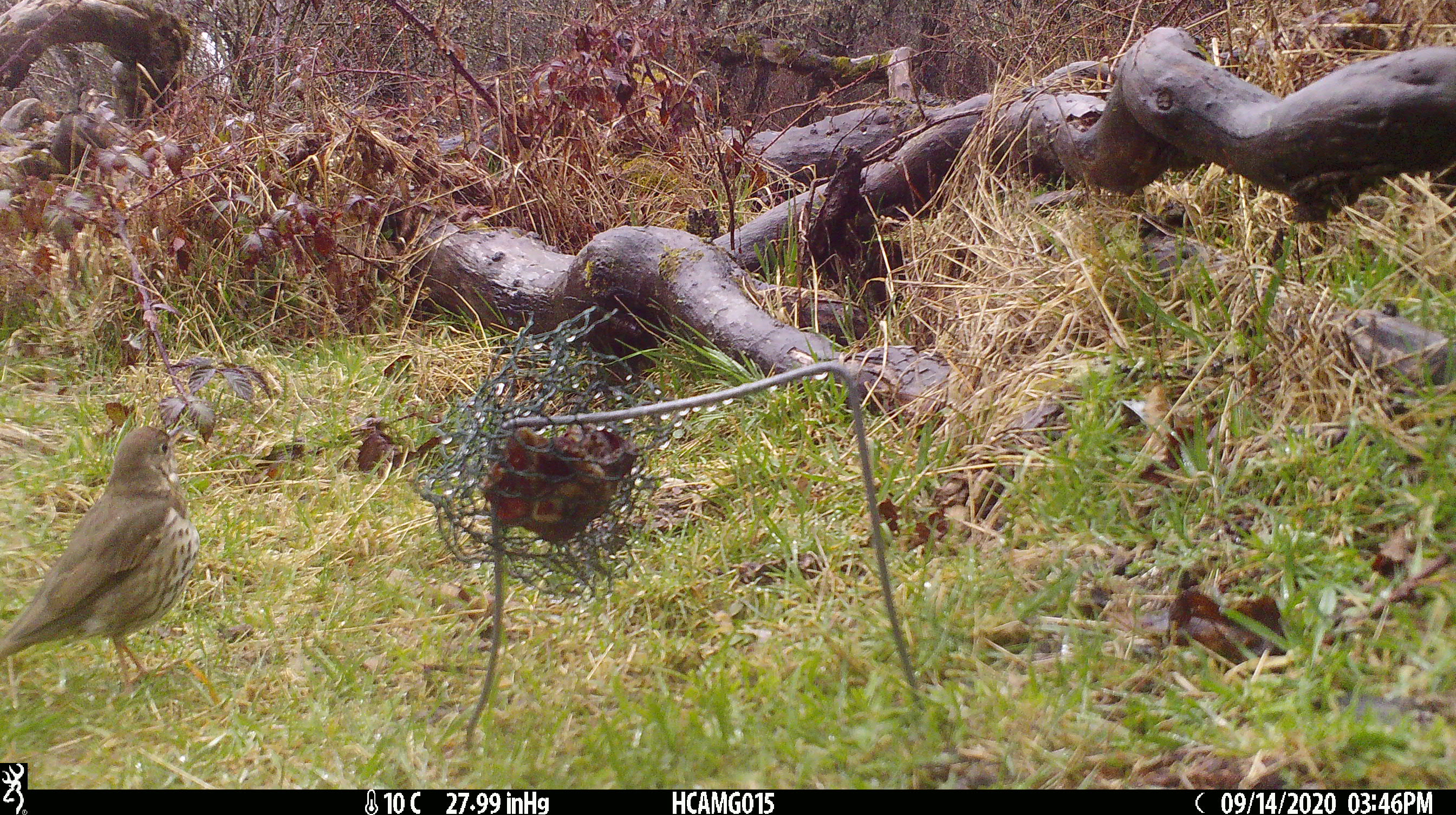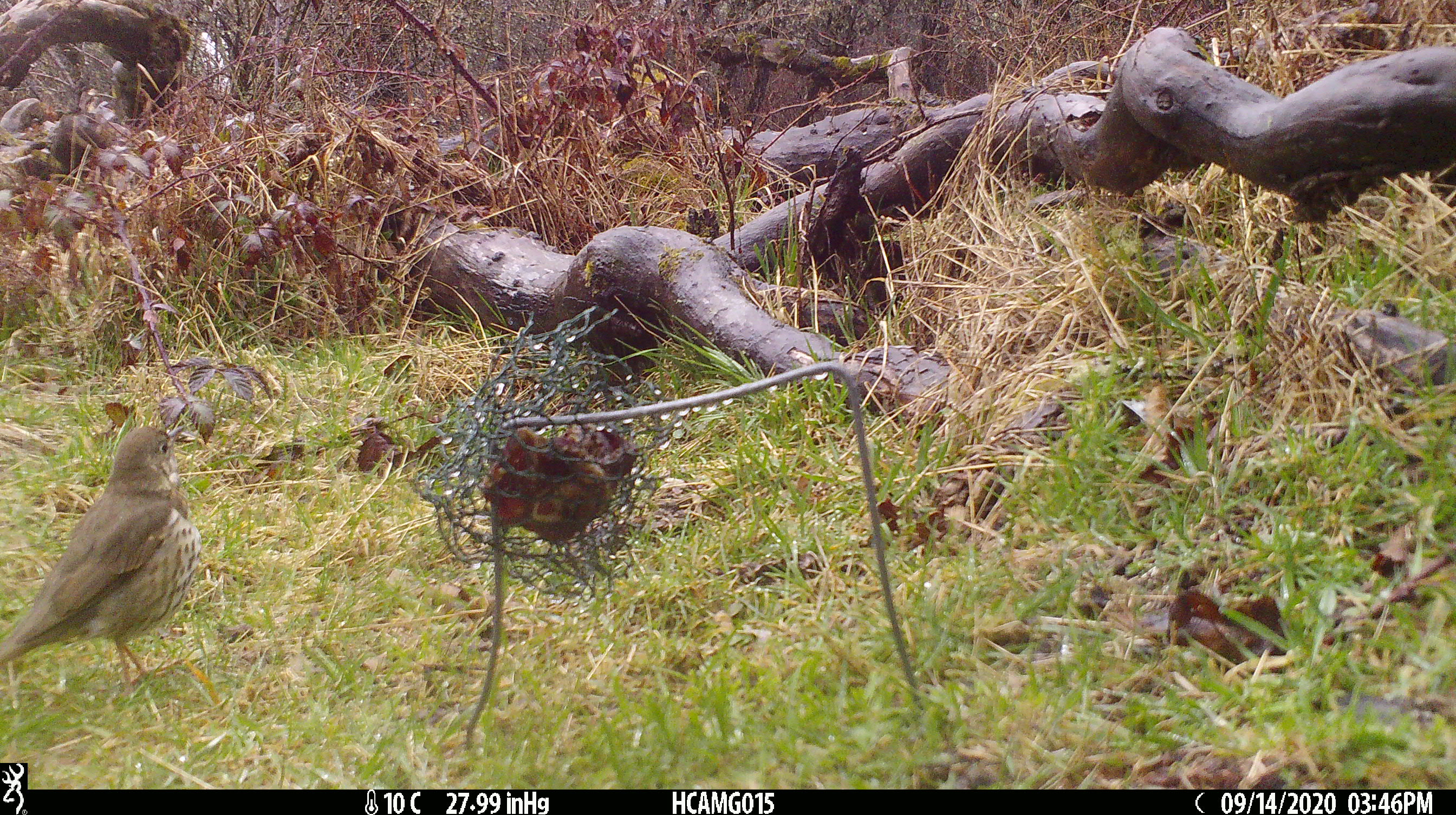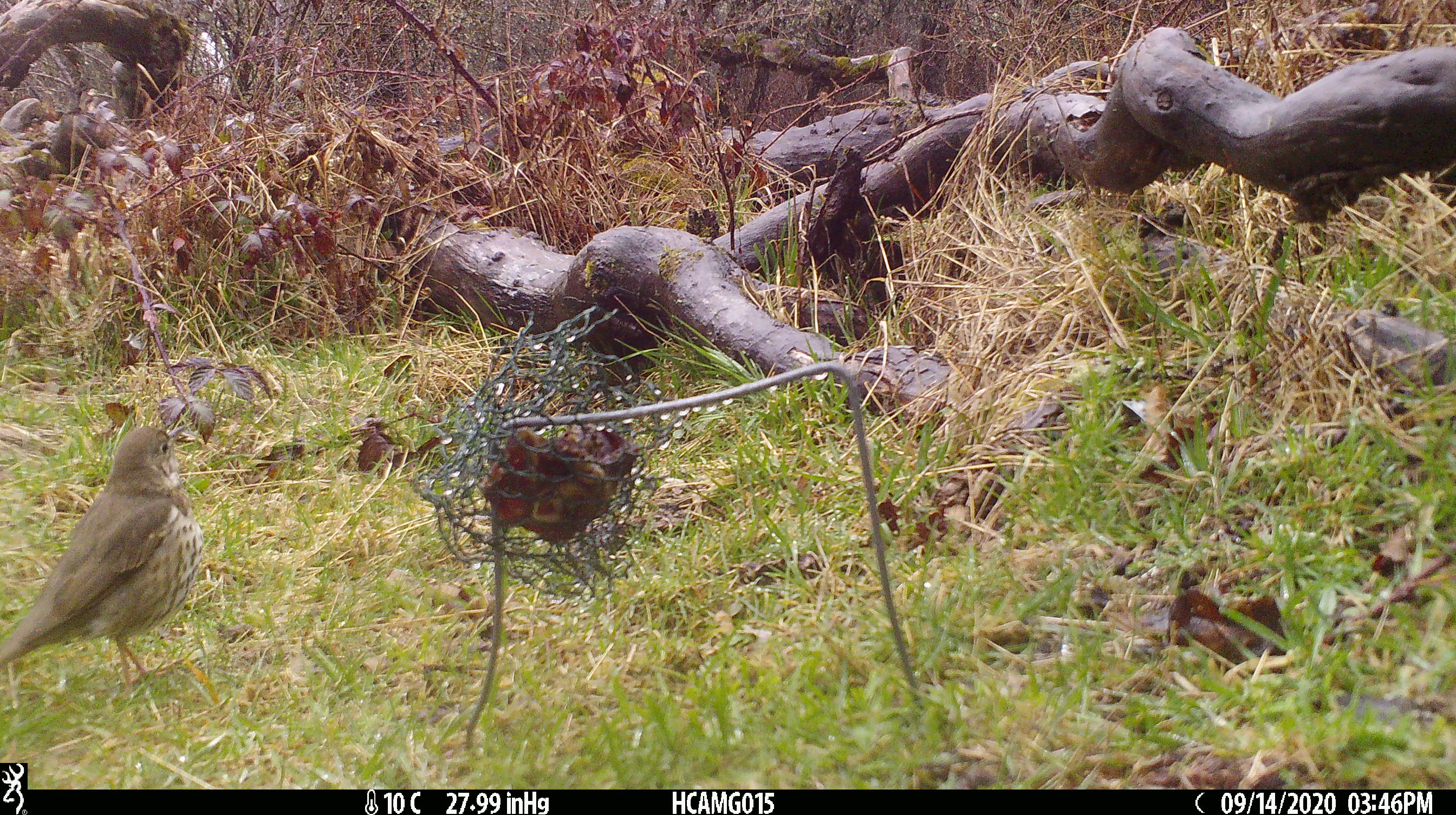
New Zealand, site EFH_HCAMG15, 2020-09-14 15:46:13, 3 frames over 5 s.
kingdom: Animalia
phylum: Chordata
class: Aves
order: Passeriformes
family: Turdidae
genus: Turdus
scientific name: Turdus philomelos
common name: song thrush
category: thrush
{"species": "thrush (song thrush) (Turdus philomelos)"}